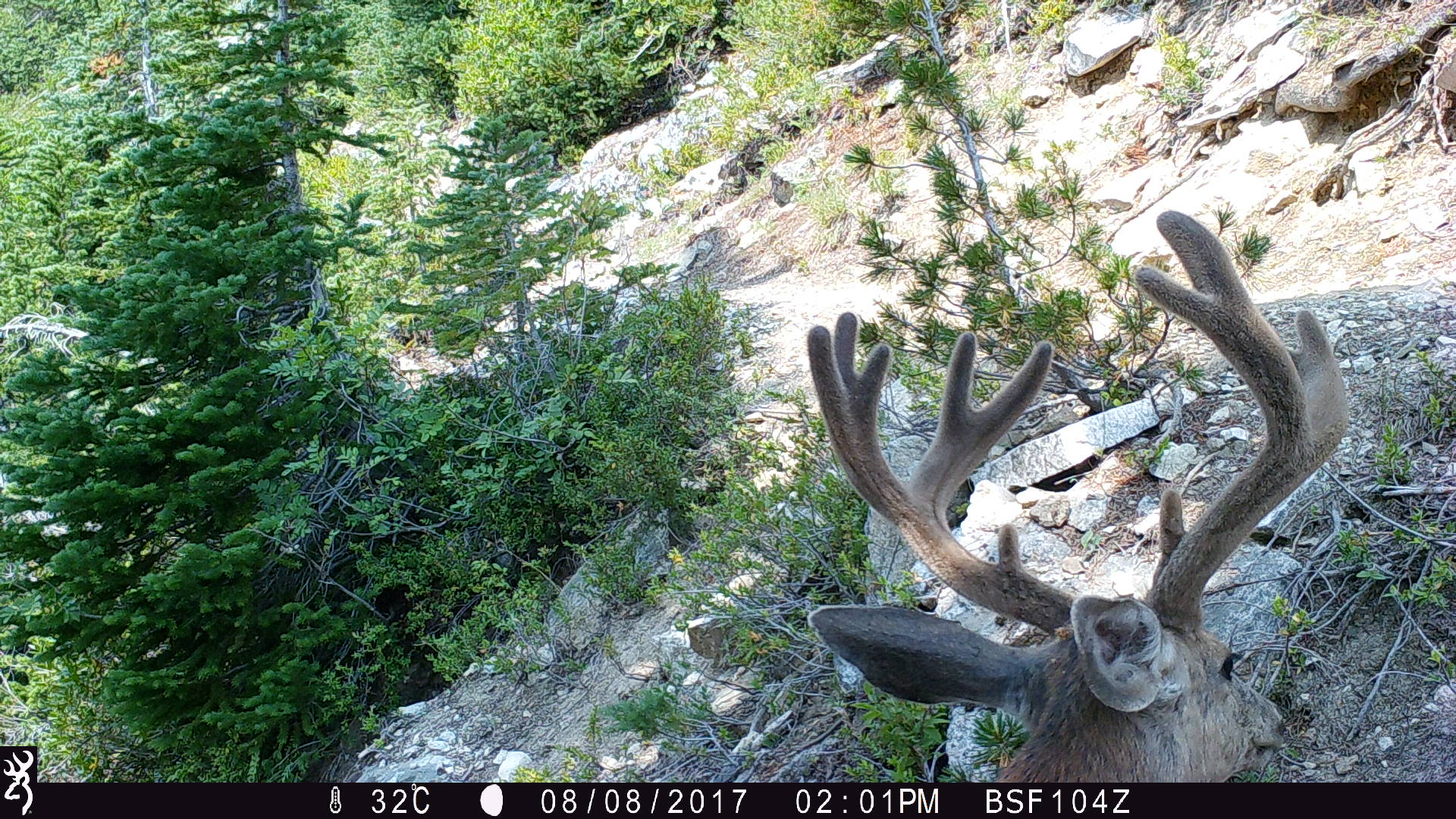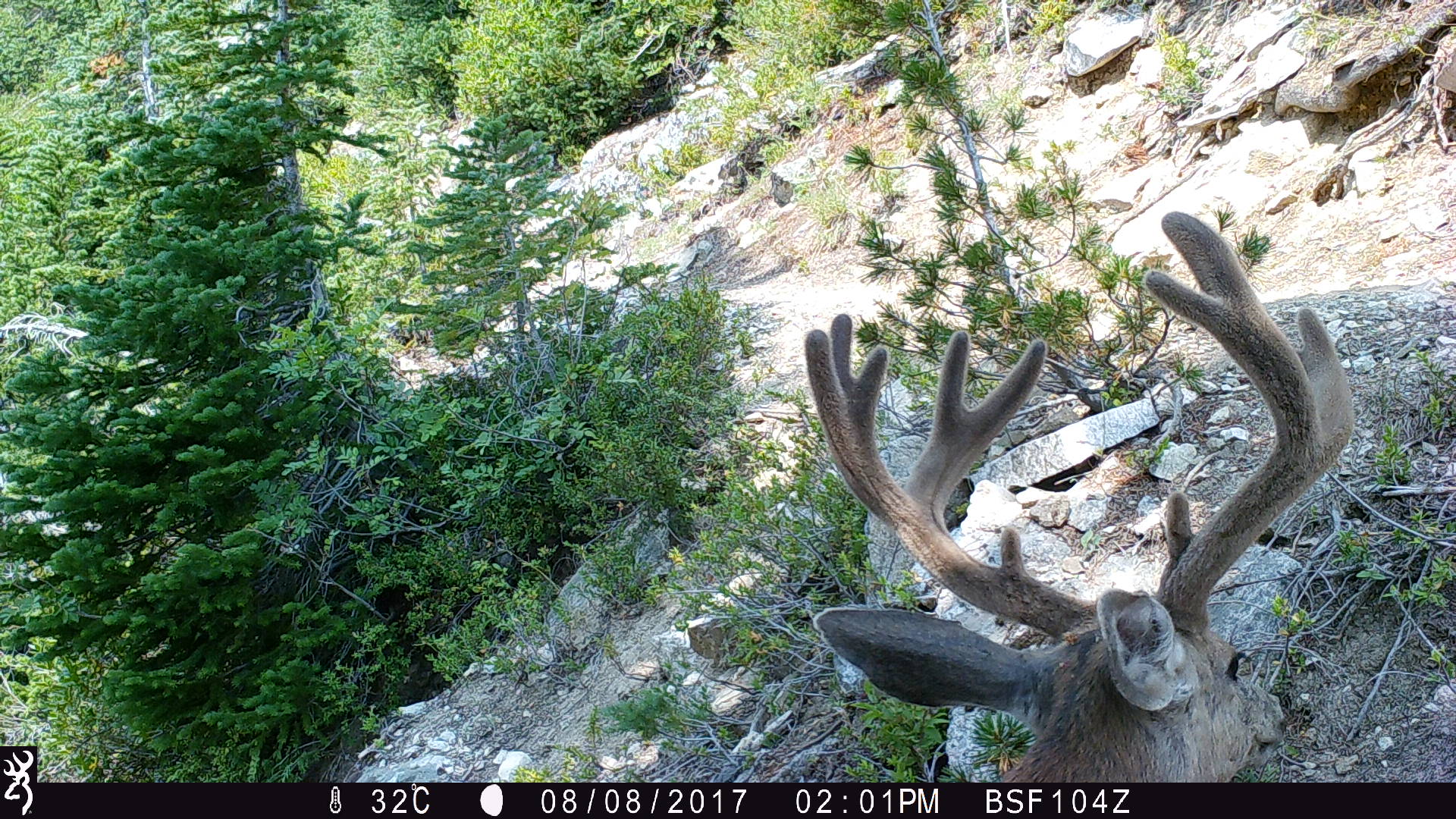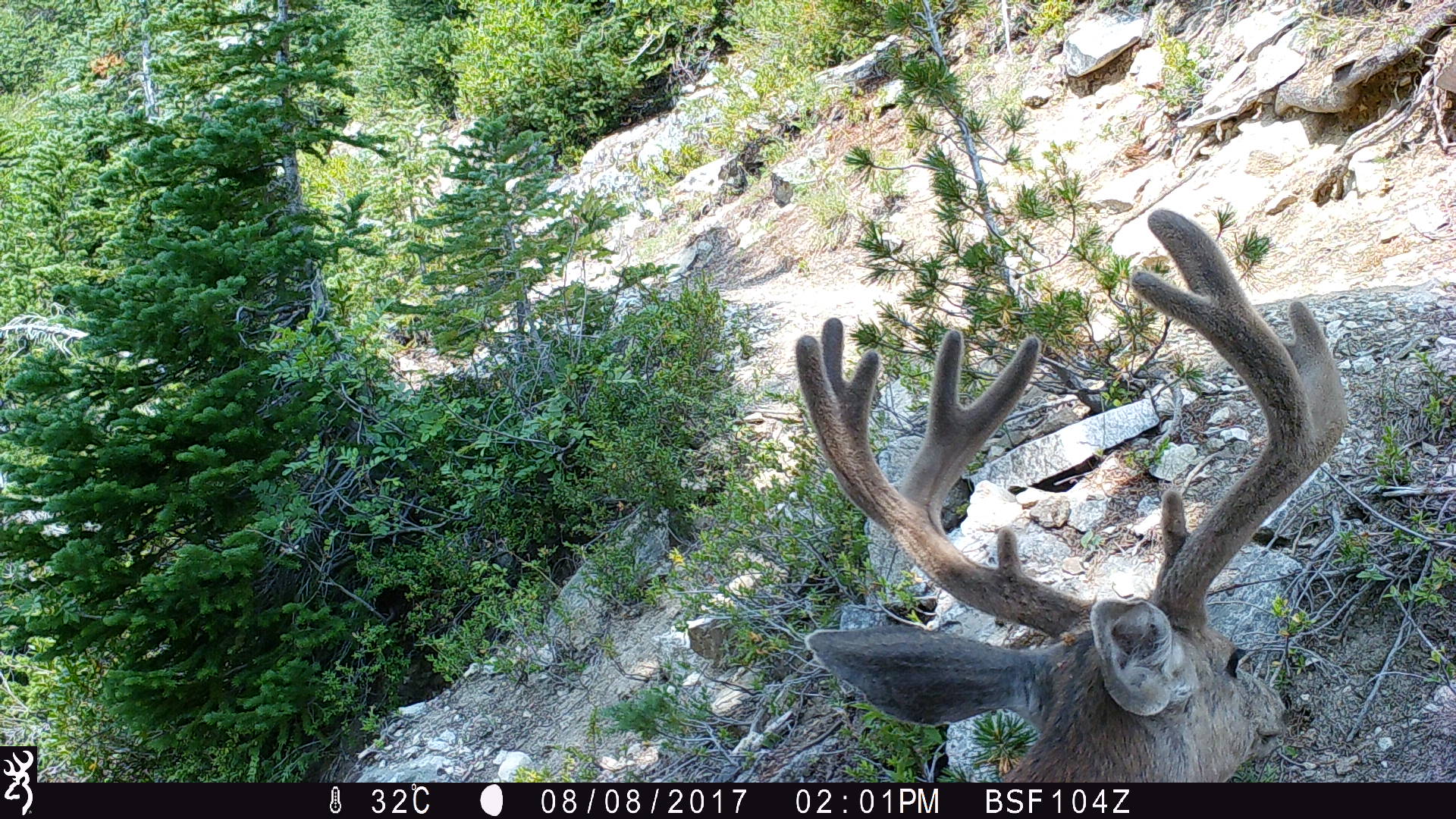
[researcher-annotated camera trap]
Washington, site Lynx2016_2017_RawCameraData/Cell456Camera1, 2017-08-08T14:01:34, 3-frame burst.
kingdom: Animalia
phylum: Chordata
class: Mammalia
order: Artiodactyla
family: Cervidae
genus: Odocoileus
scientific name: Odocoileus hemionus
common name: mule deer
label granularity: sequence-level